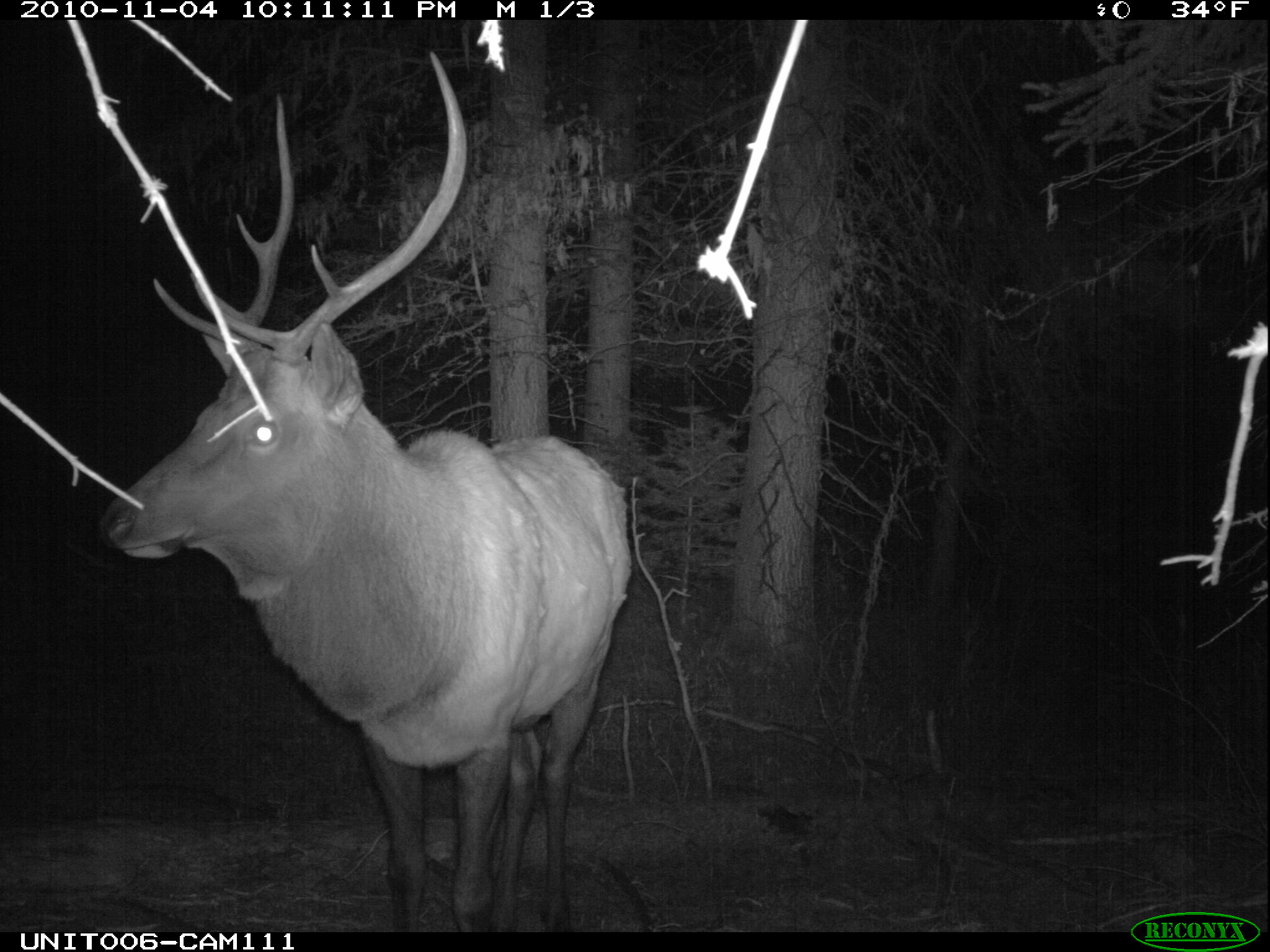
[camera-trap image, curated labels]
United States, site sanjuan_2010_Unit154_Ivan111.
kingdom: Animalia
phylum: Chordata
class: Mammalia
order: Artiodactyla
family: Cervidae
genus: Cervus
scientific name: Cervus elaphus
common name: red deer